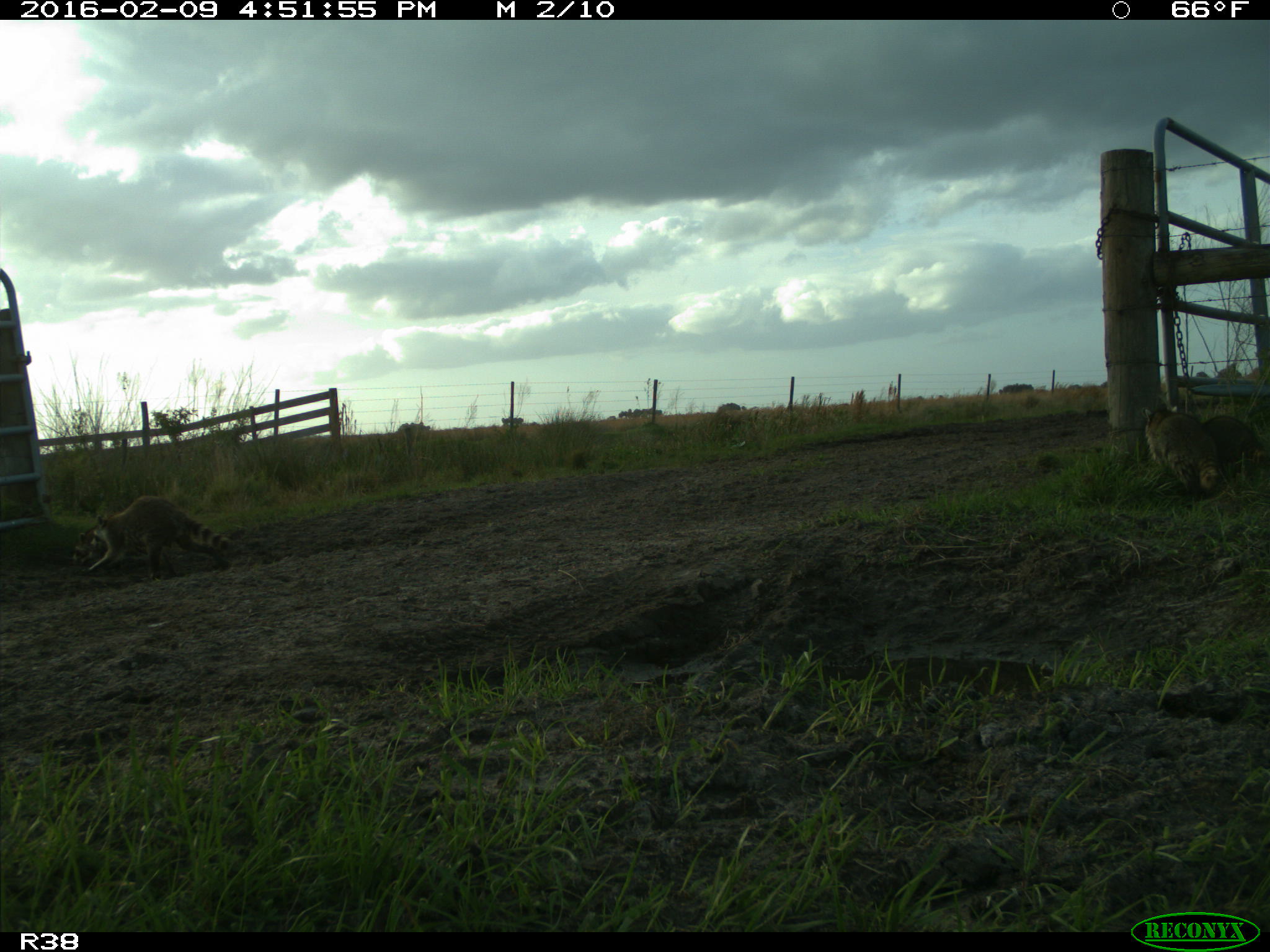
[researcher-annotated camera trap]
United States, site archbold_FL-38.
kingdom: Animalia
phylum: Chordata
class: Mammalia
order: Carnivora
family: Procyonidae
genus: Procyon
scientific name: Procyon lotor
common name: common raccoon